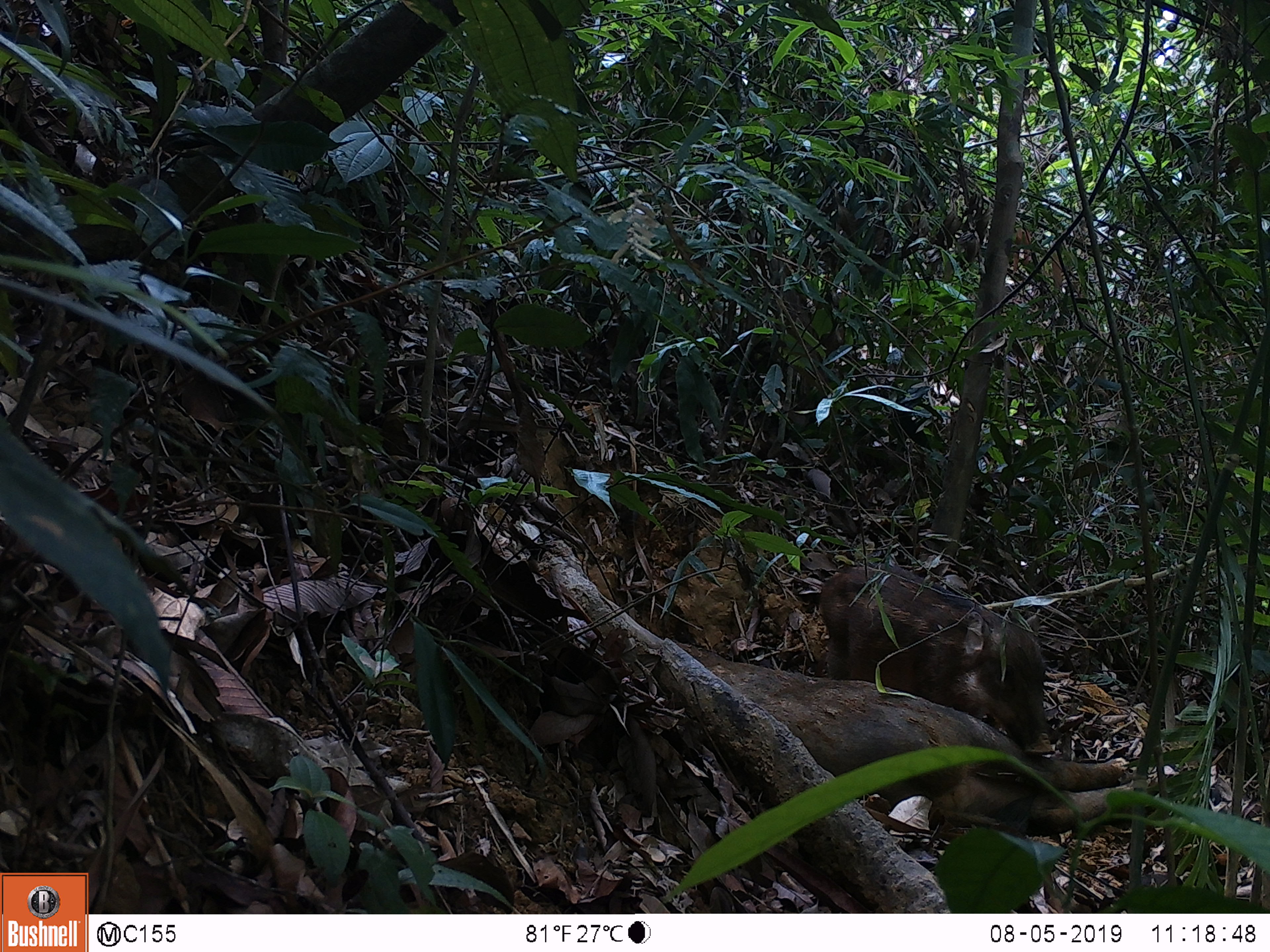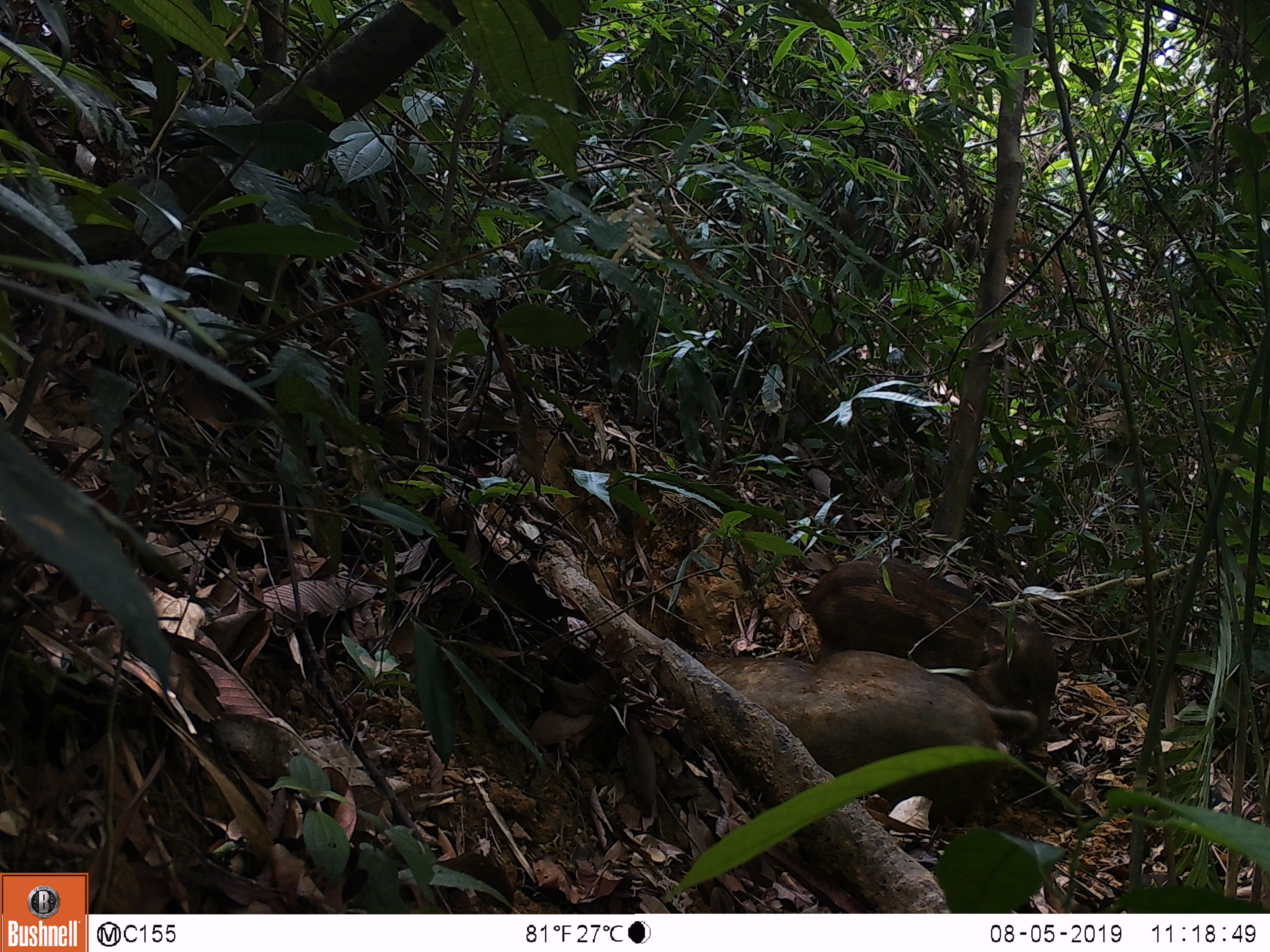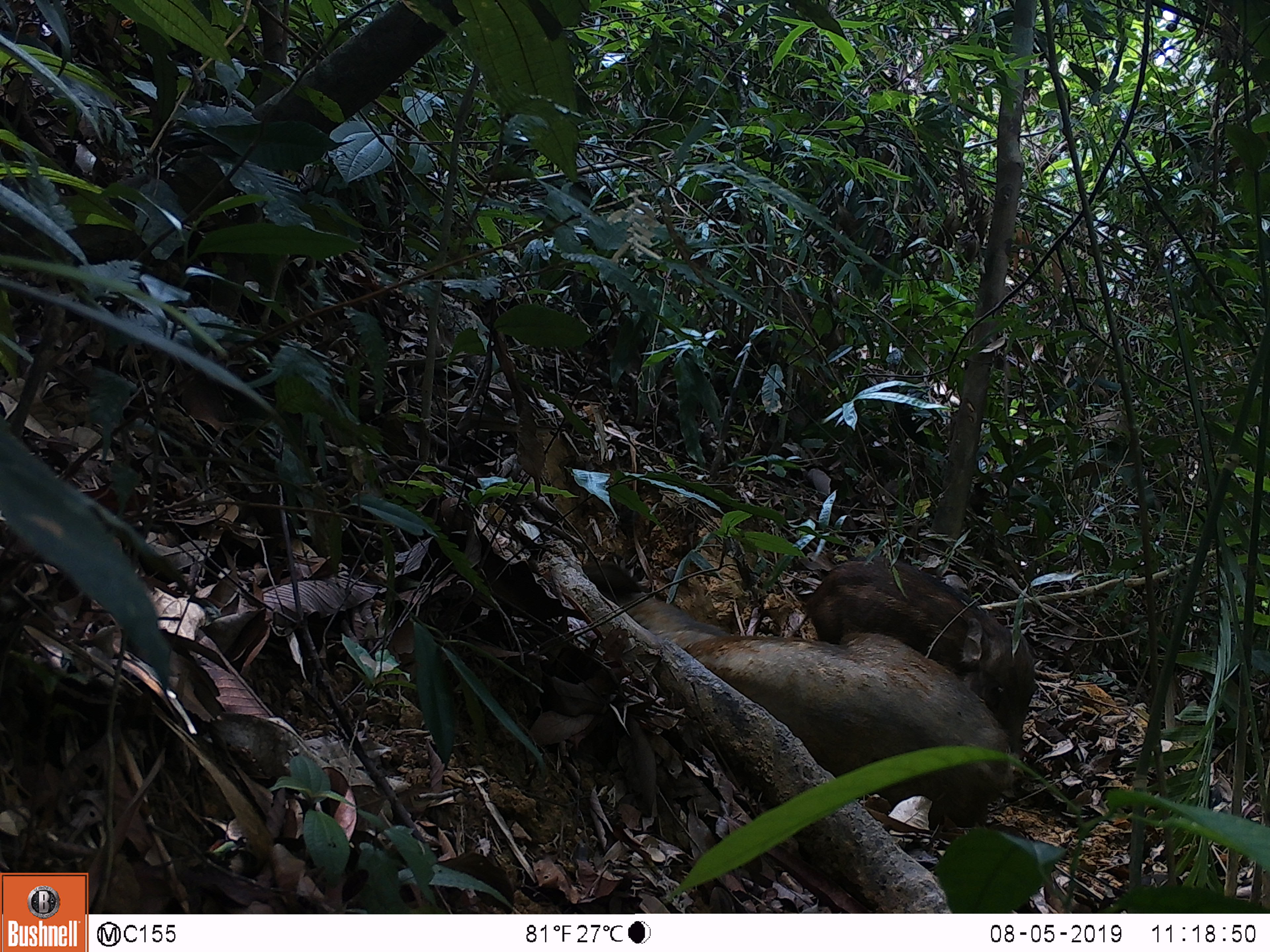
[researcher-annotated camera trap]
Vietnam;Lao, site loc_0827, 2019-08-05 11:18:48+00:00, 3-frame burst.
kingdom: Animalia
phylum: Chordata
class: Mammalia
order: Artiodactyla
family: Suidae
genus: Sus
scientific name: Sus scrofa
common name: eurasian wild pig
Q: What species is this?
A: Eurasian wild pig (Sus scrofa).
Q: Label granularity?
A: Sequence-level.